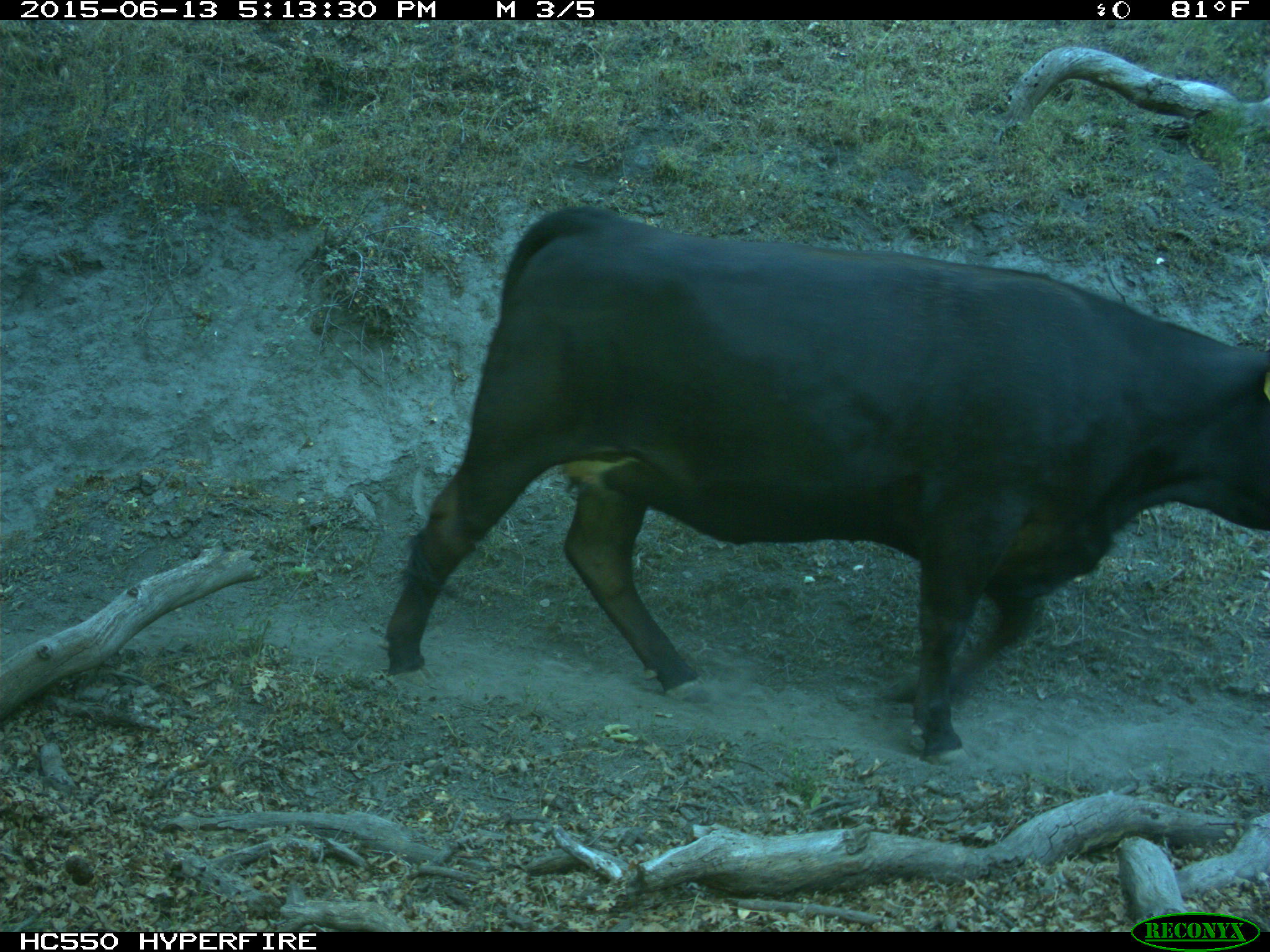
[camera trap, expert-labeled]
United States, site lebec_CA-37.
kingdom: Animalia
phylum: Chordata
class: Mammalia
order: Artiodactyla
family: Bovidae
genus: Bos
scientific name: Bos taurus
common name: domestic cow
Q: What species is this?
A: Bos taurus (domestic cow).